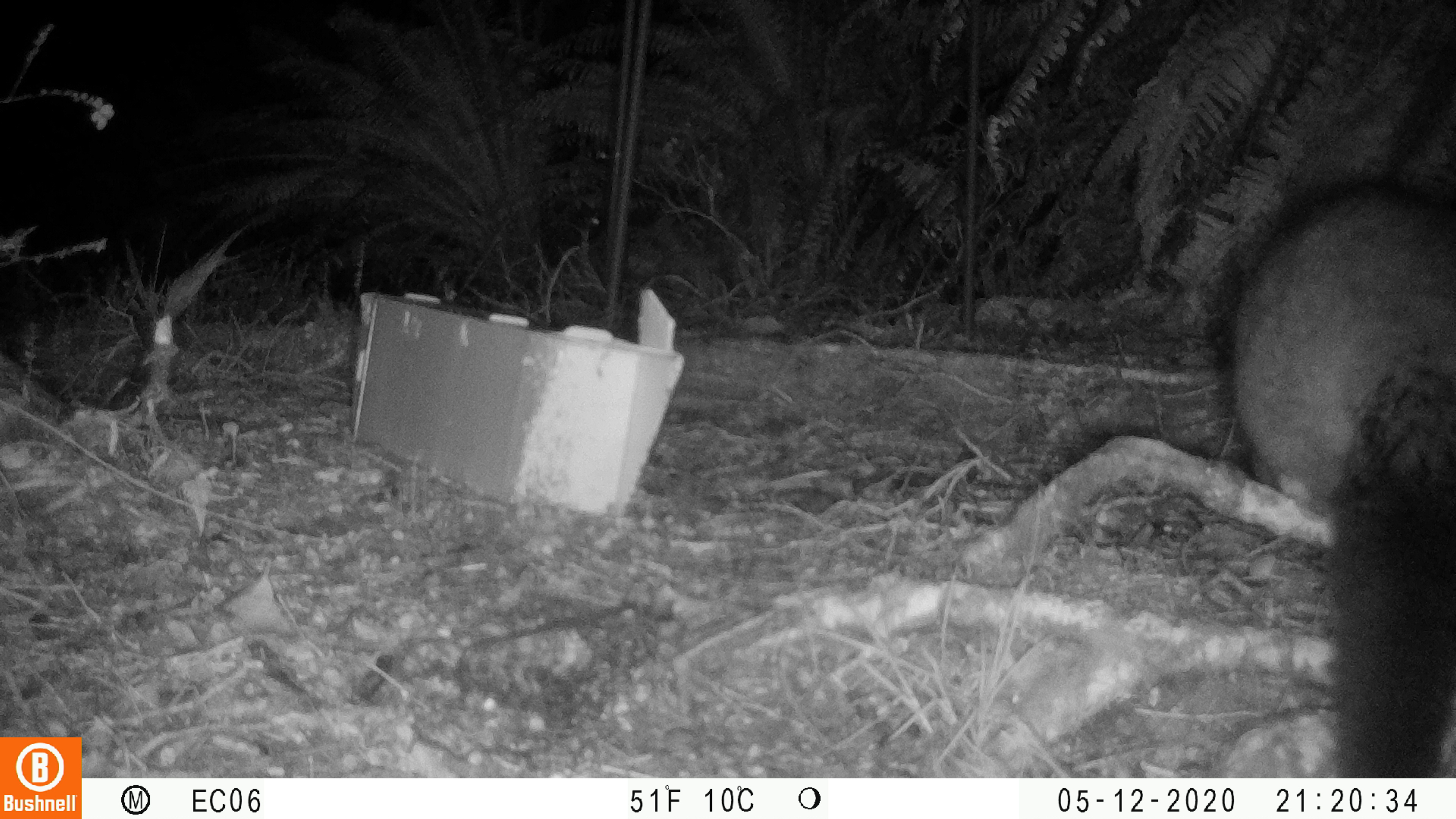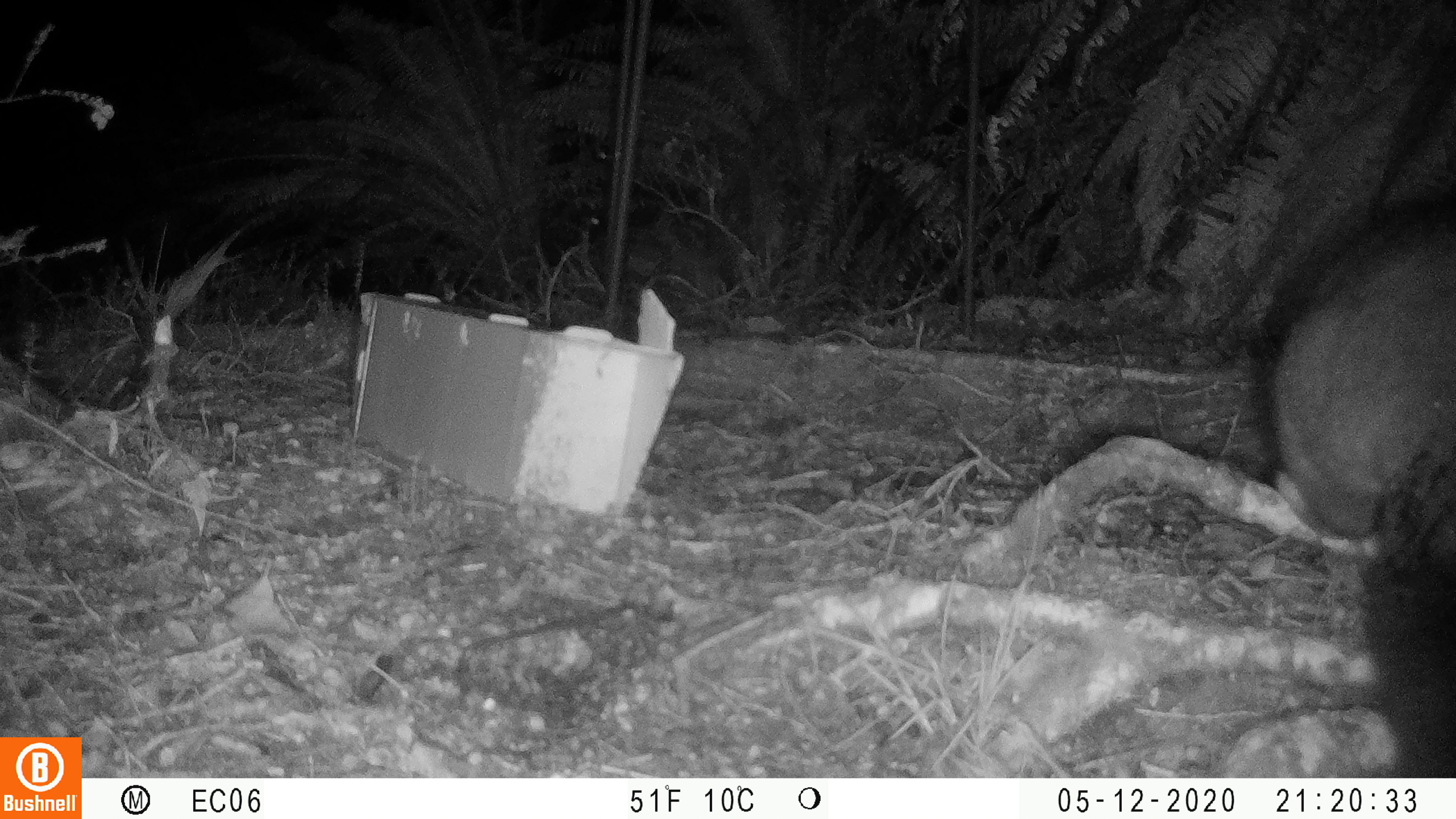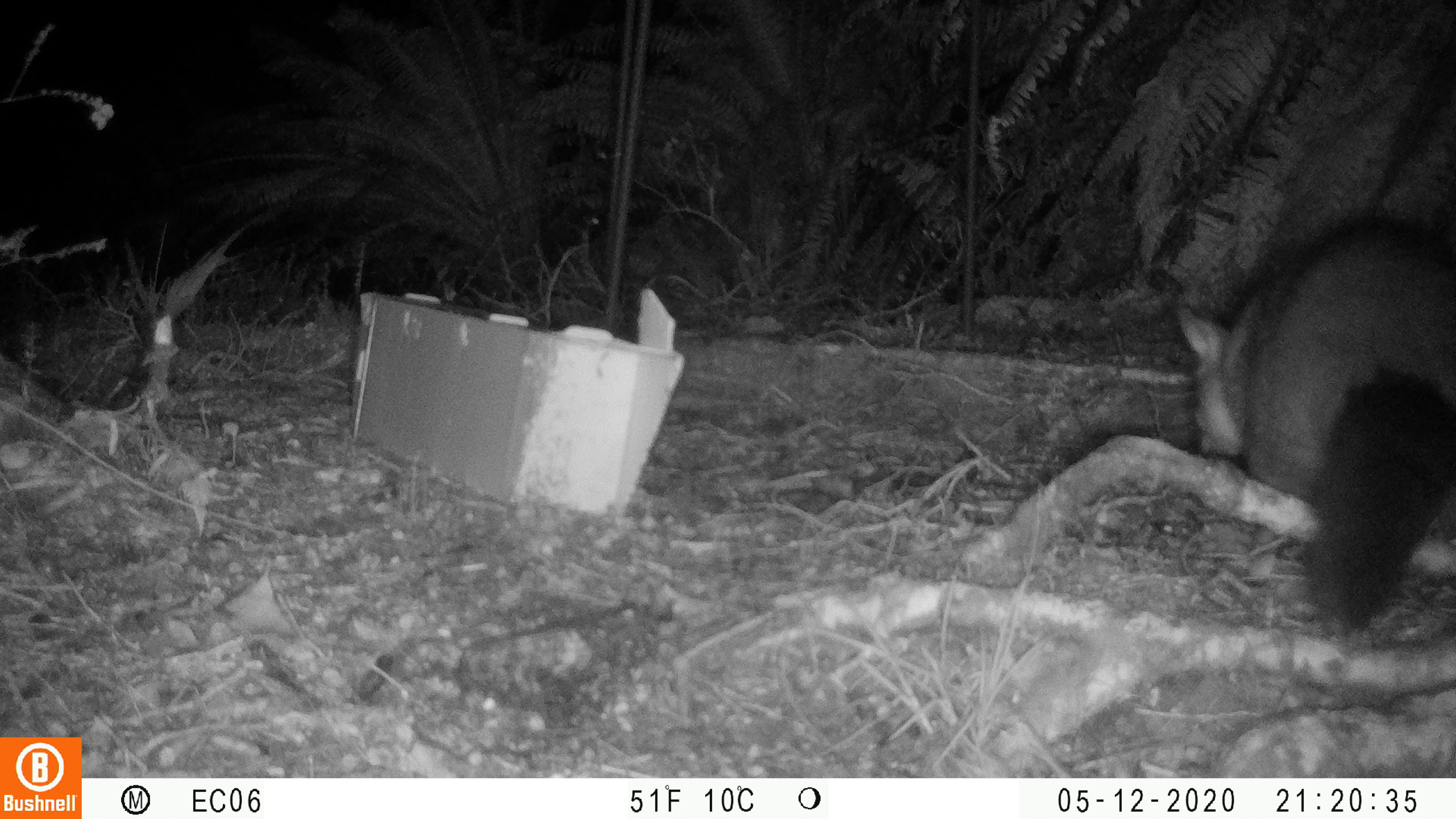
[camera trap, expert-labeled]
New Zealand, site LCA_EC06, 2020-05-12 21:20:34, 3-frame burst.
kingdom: Animalia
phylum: Chordata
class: Mammalia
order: Diprotodontia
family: Phalangeridae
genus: Trichosurus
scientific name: Trichosurus vulpecula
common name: common brushtail possum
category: possum